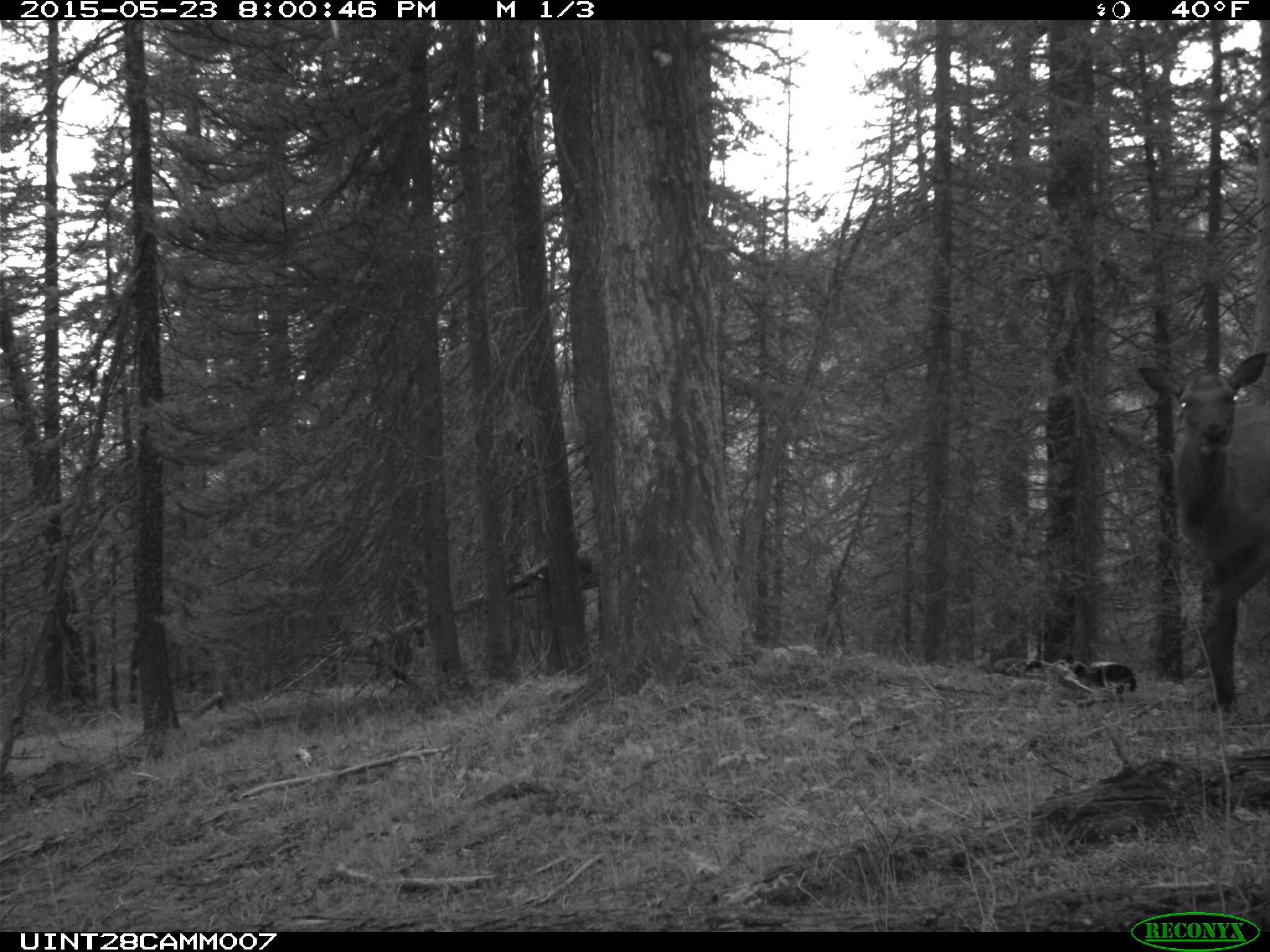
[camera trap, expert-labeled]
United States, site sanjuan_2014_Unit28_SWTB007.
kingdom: Animalia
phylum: Chordata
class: Mammalia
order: Artiodactyla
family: Cervidae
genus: Cervus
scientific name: Cervus elaphus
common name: red deer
Cervus elaphus (red deer).